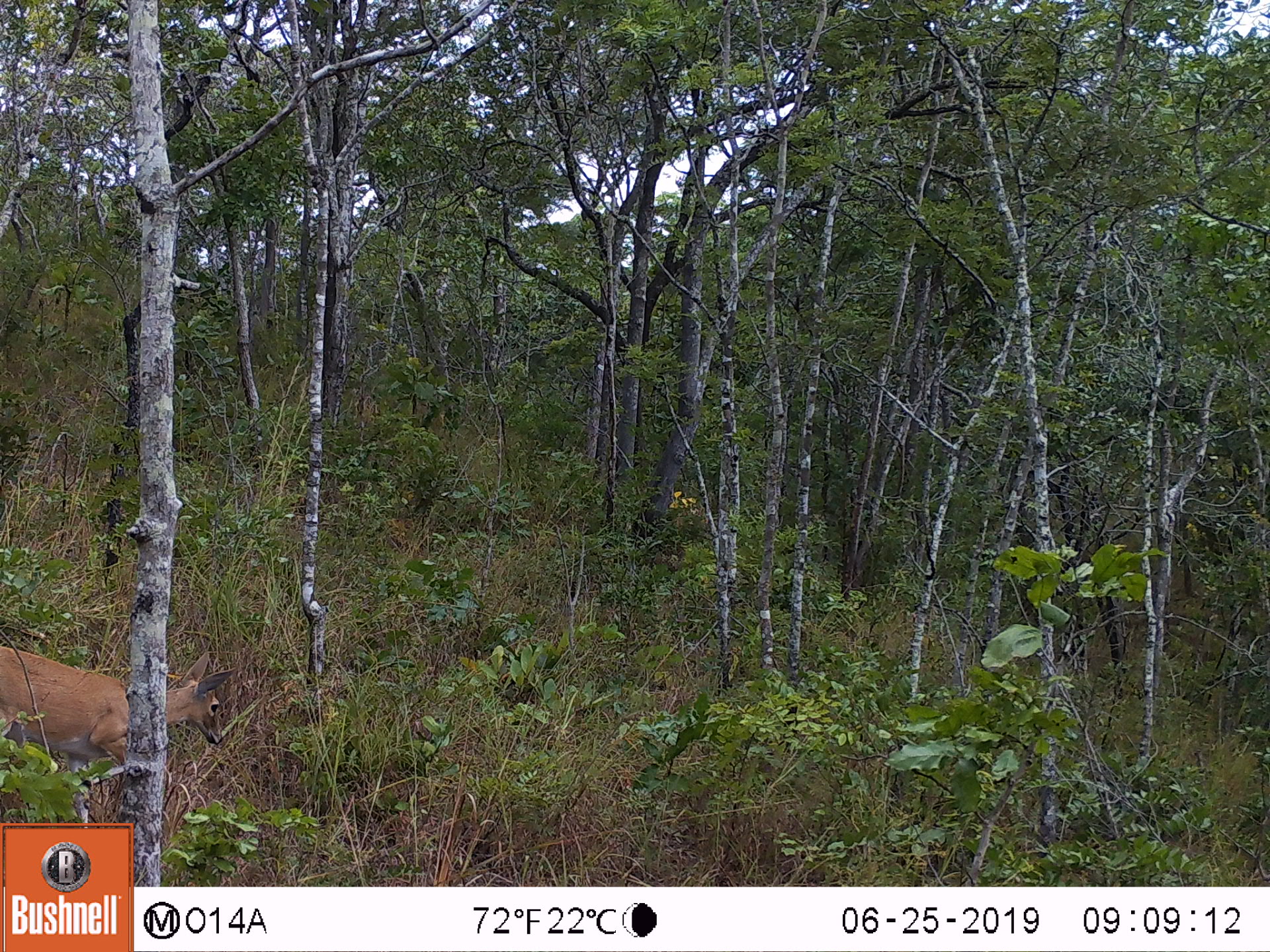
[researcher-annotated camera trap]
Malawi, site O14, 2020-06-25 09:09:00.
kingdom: Animalia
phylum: Chordata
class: Mammalia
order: Artiodactyla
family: Bovidae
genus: Redunca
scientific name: Redunca arundinum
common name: southern reedbuck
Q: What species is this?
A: Southern reedbuck (Redunca arundinum).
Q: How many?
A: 1.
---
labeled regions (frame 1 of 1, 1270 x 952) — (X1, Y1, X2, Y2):
southern reedbuck: (0, 639, 231, 823)